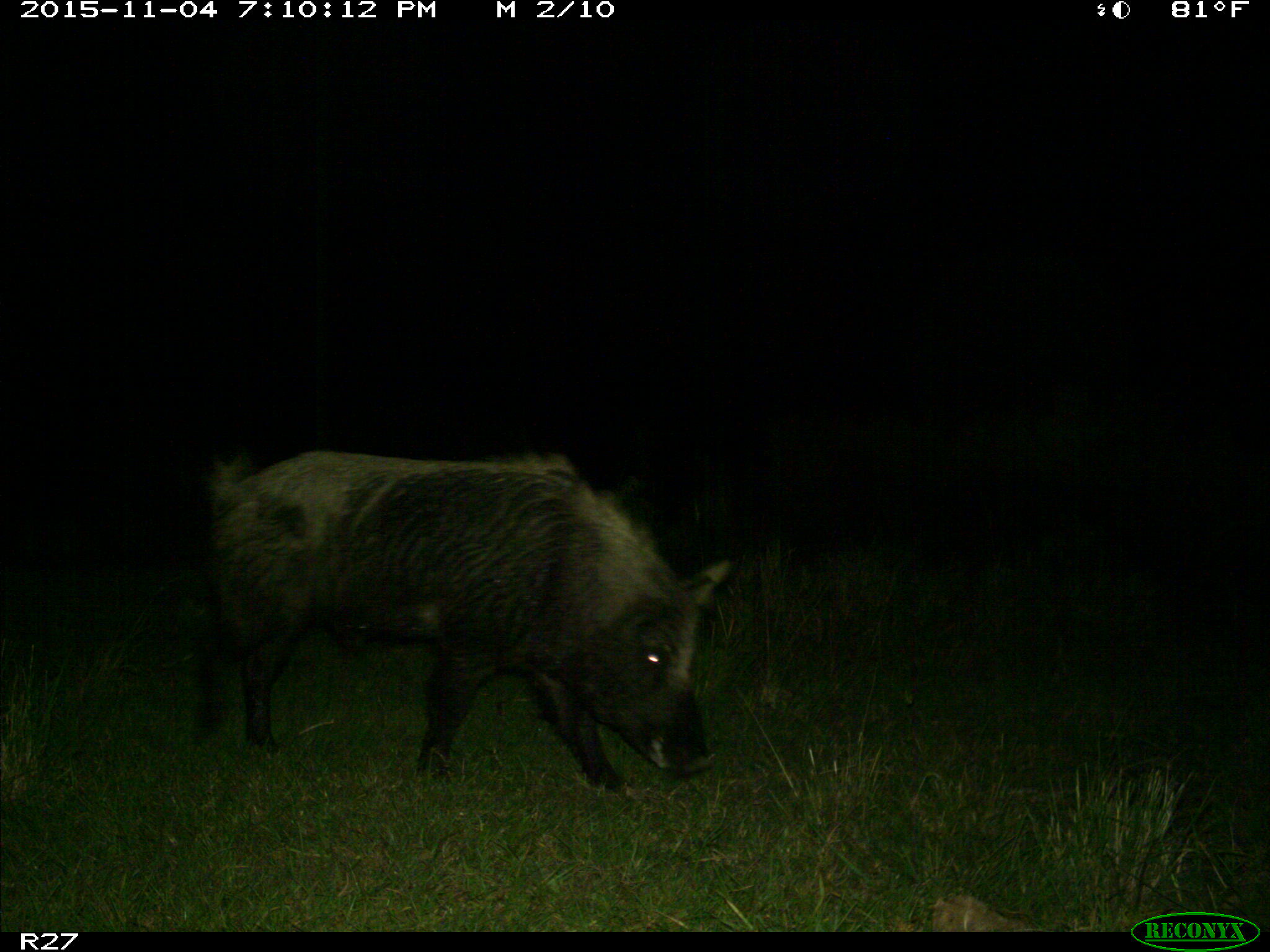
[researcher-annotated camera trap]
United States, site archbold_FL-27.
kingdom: Animalia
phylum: Chordata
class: Mammalia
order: Artiodactyla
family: Suidae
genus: Sus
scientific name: Sus scrofa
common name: wild boar